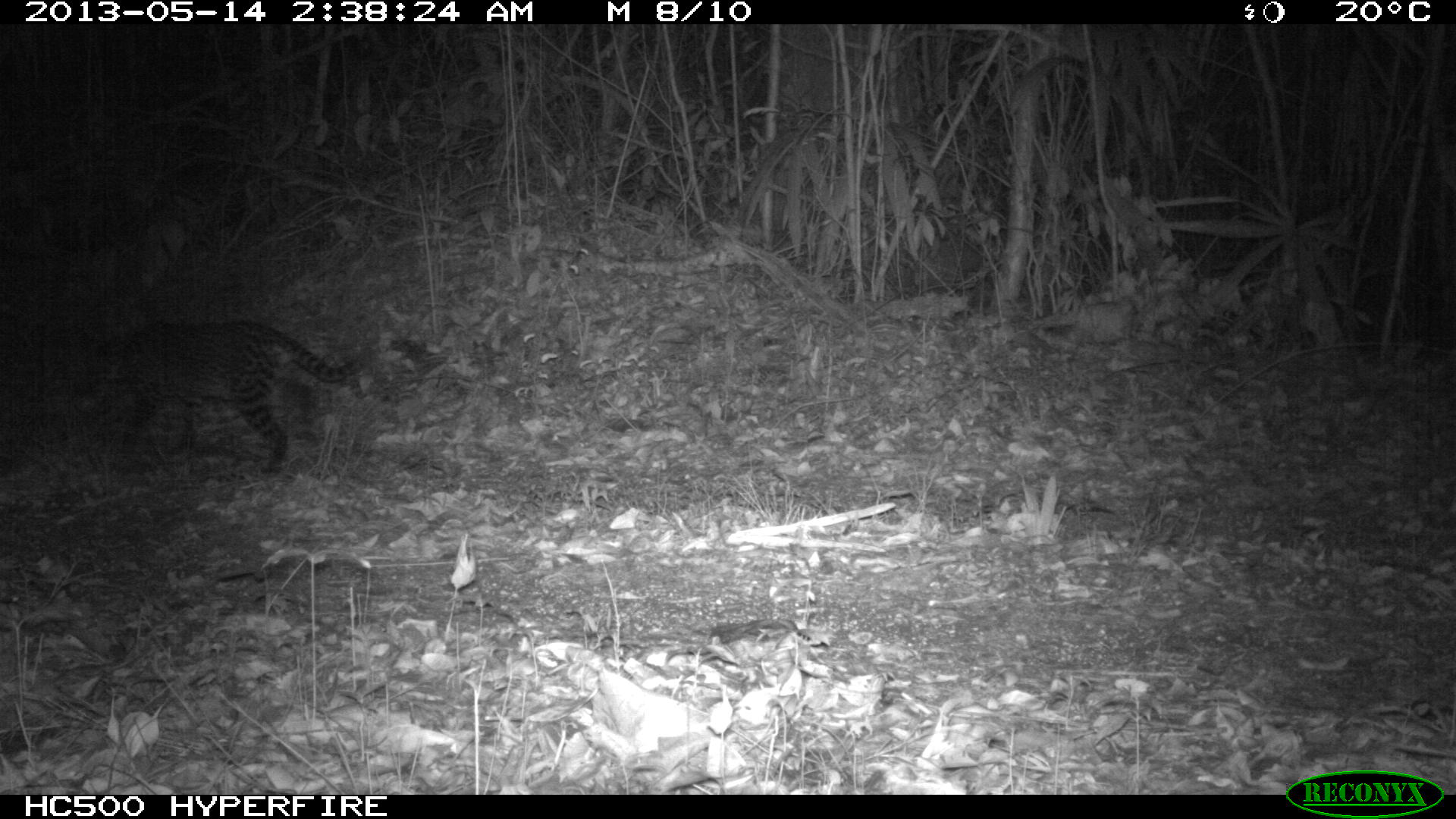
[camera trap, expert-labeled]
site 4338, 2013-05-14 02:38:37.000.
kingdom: Animalia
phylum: Chordata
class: Mammalia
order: Carnivora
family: Felidae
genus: Leopardus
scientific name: Leopardus pardalis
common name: ocelot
Leopardus pardalis (ocelot), count 1, sex female.